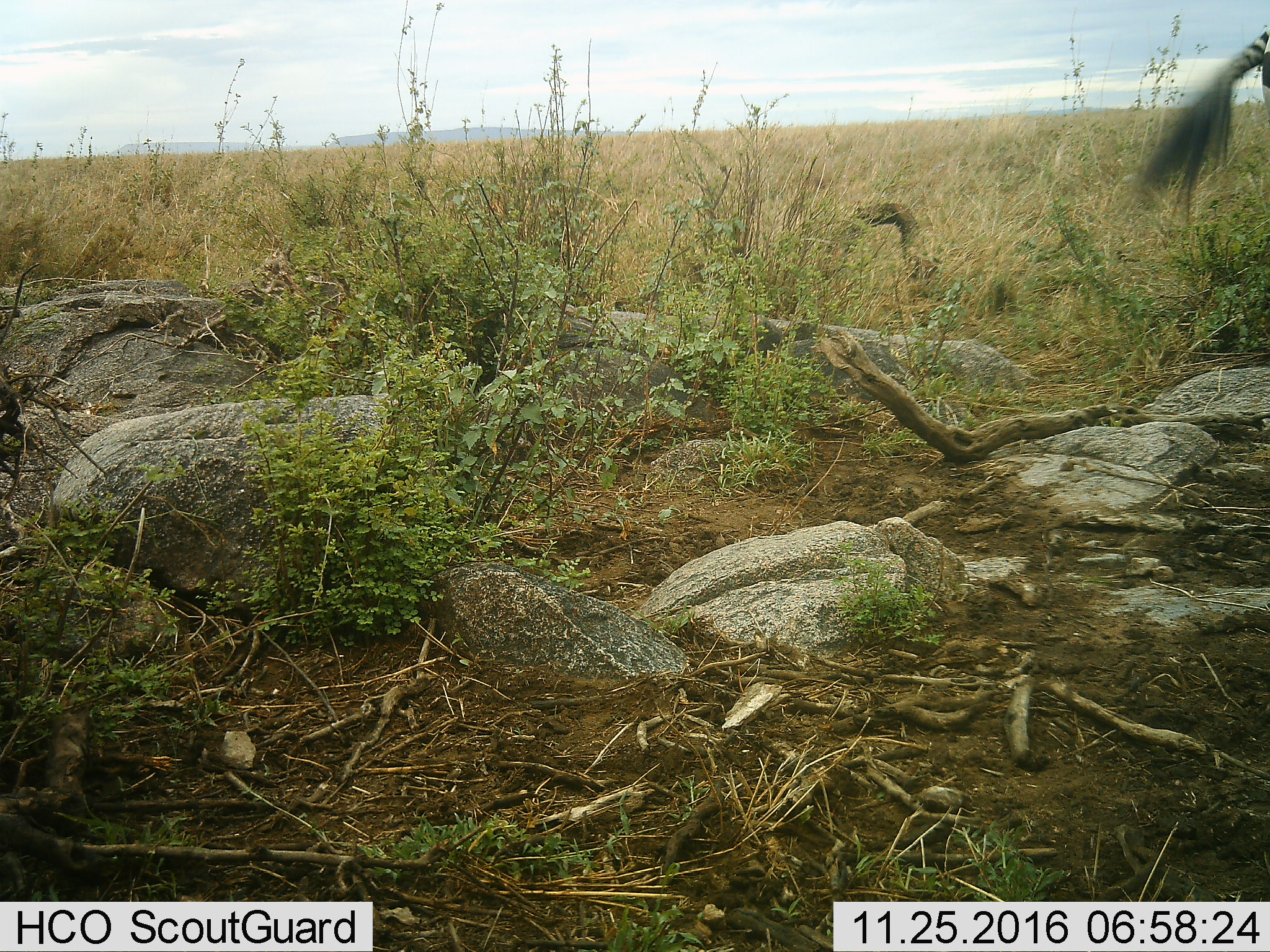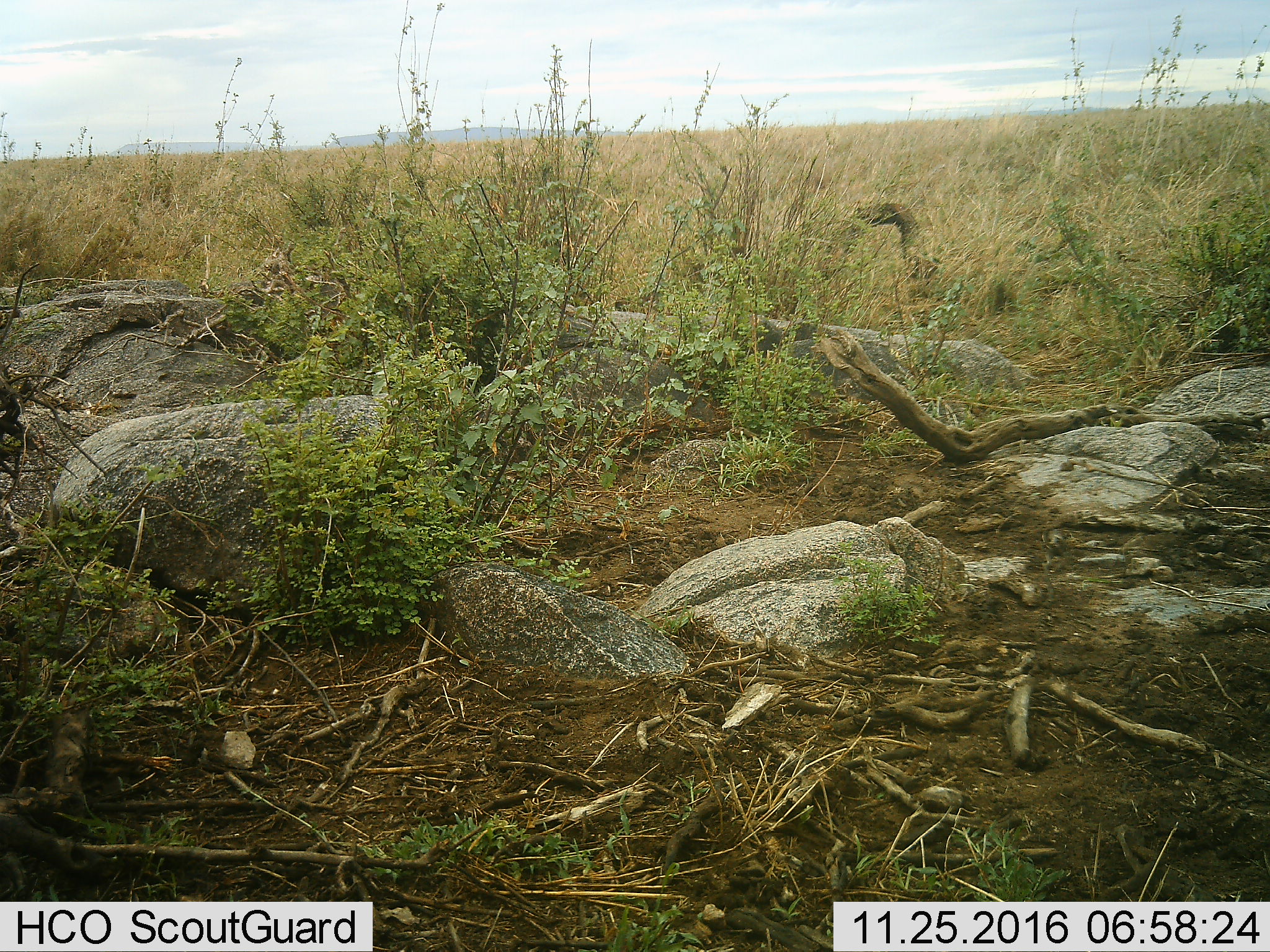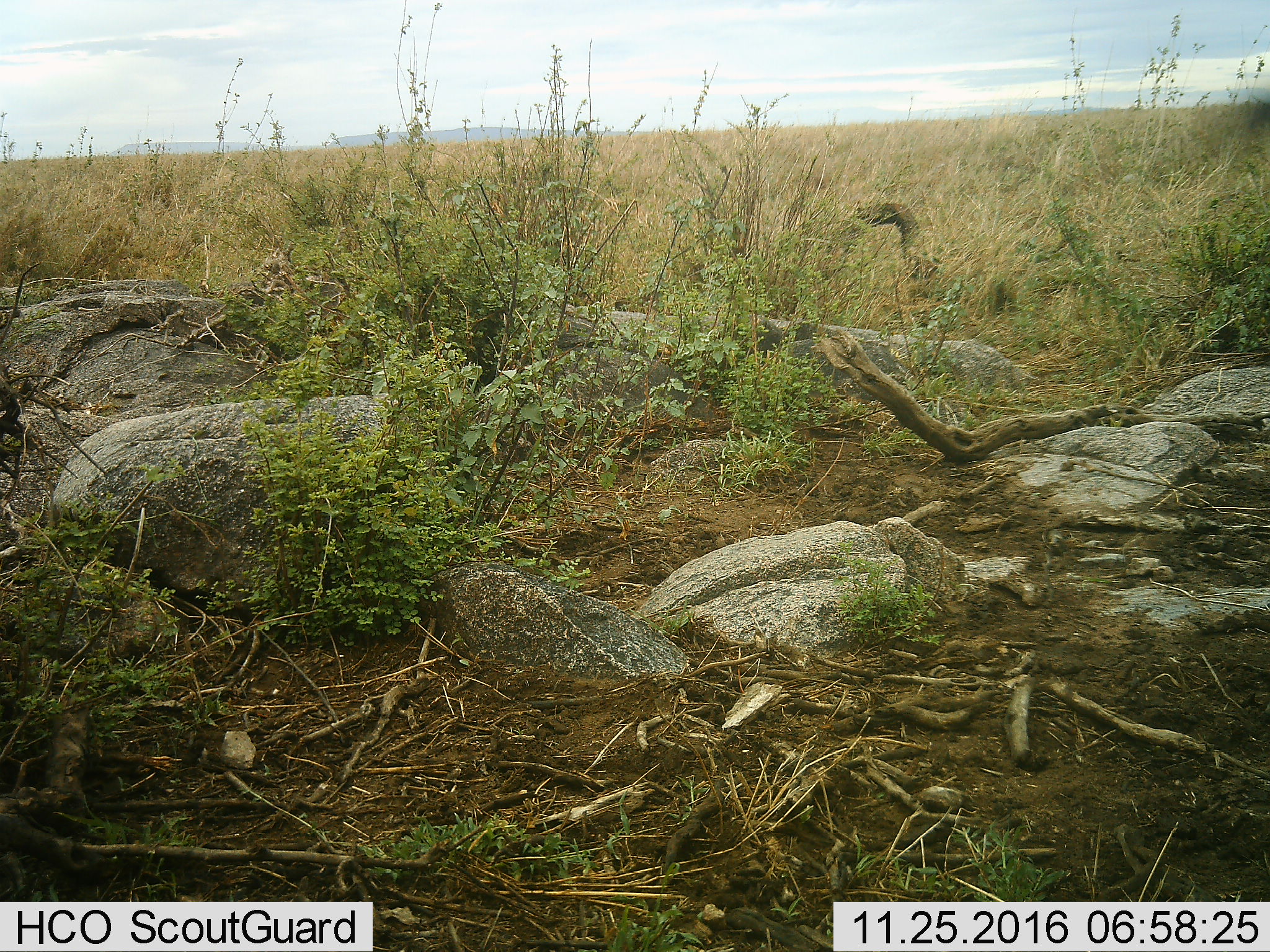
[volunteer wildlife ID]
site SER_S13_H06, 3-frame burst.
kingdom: Animalia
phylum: Chordata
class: Mammalia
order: Perissodactyla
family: Equidae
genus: Equus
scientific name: Equus quagga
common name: plains zebra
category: zebraplains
Zebraplains (plains zebra) (Equus quagga), count 1. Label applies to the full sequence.